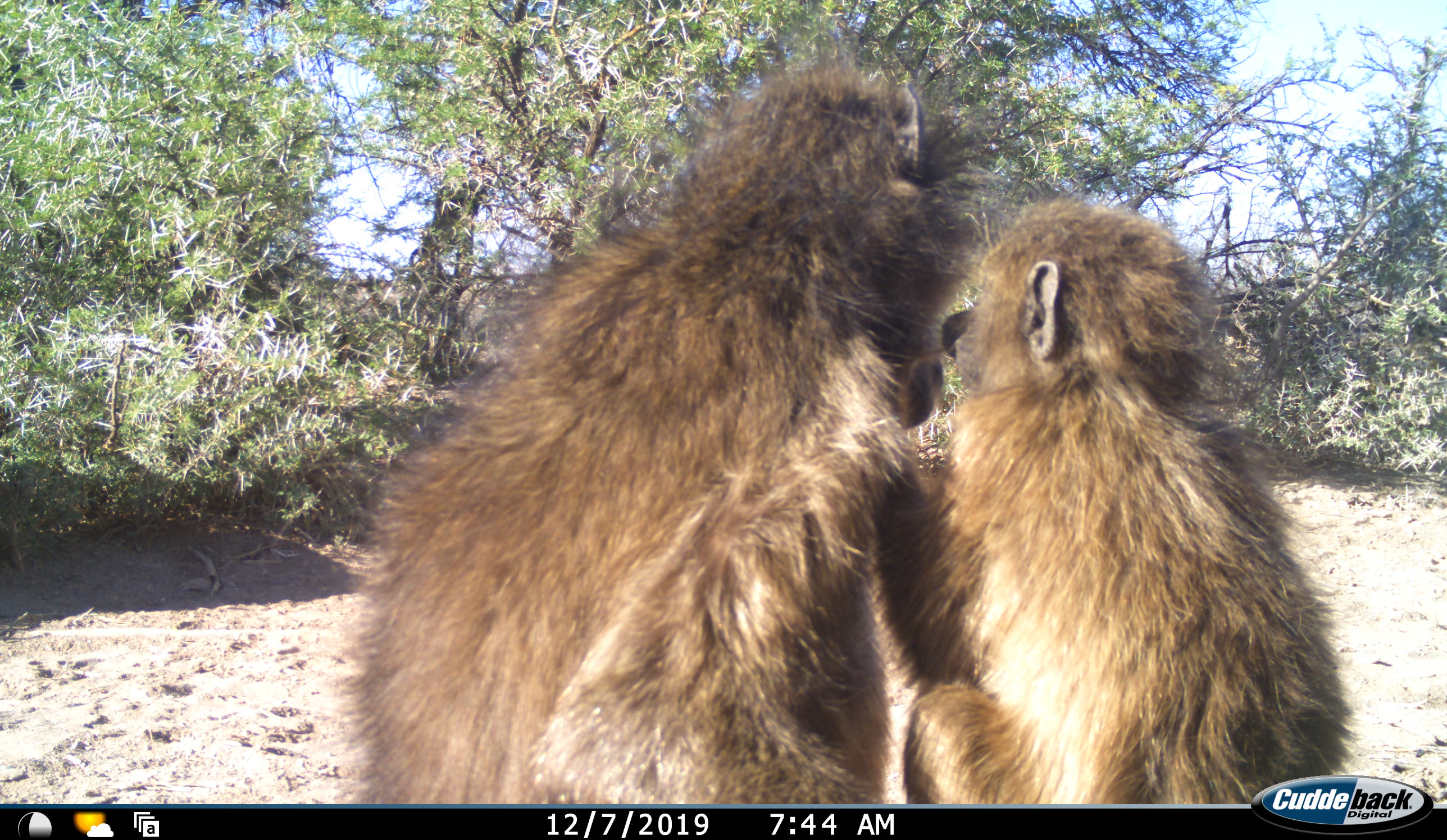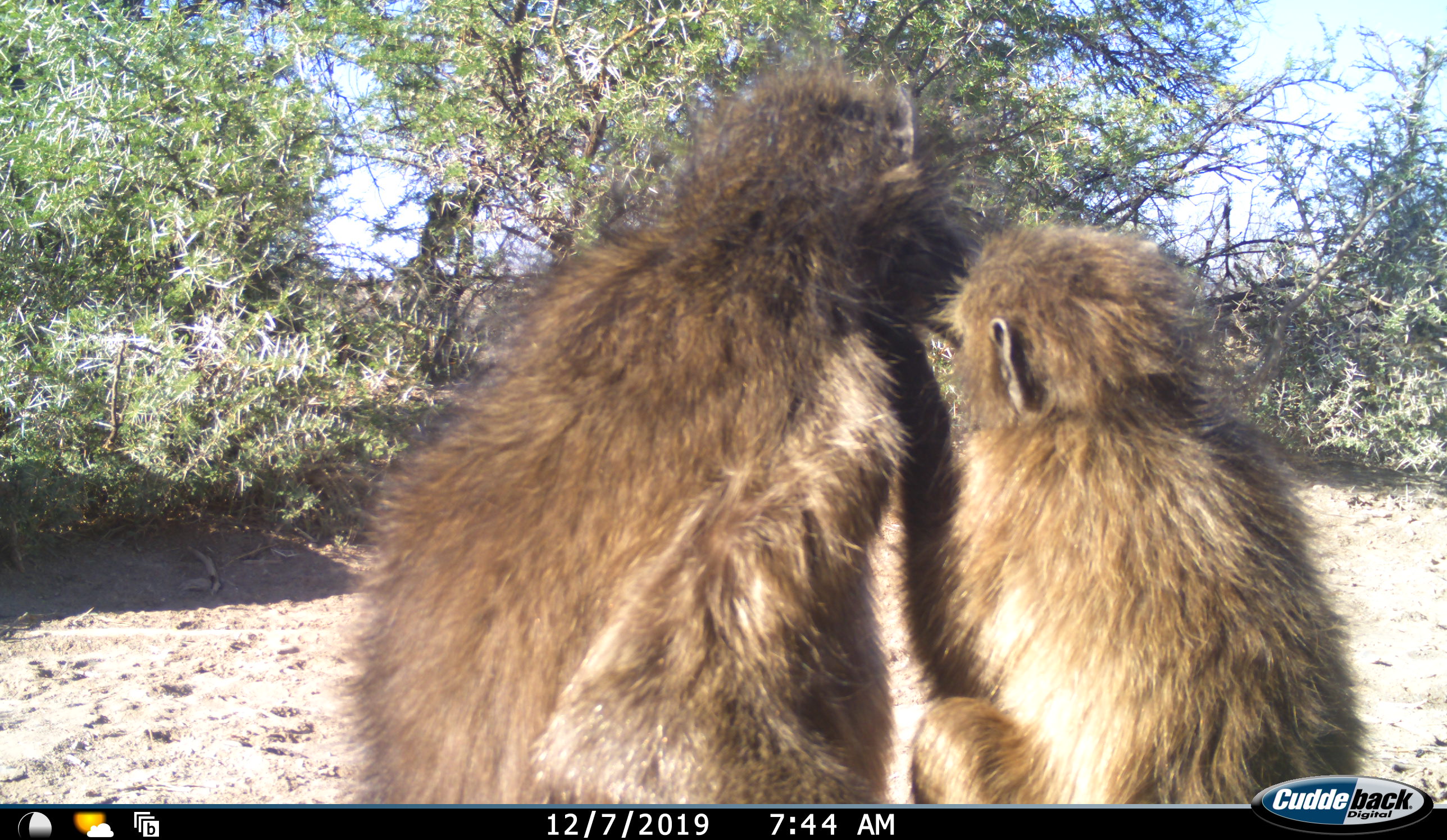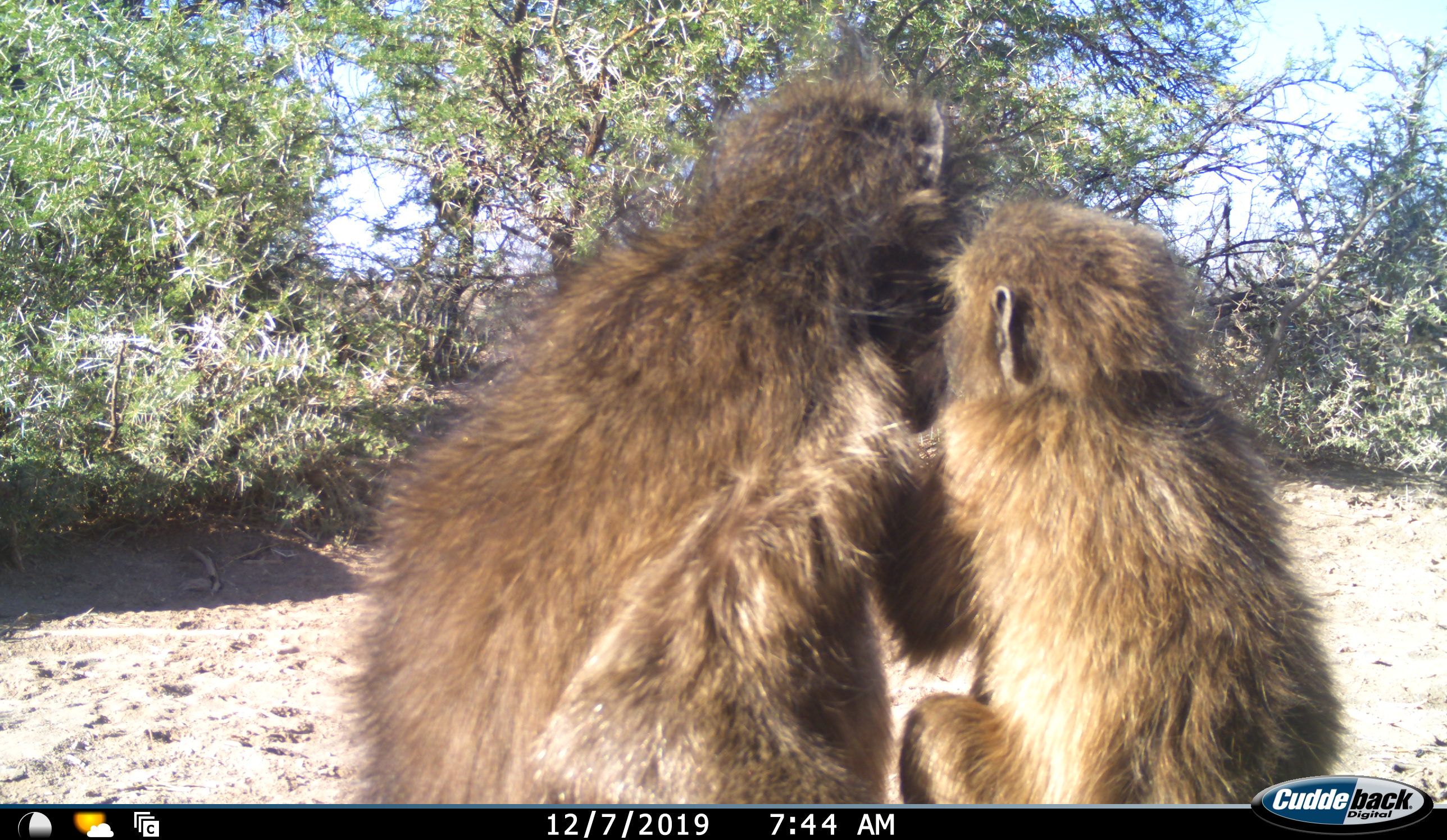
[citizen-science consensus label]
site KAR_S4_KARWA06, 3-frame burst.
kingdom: Animalia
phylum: Chordata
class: Mammalia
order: Primates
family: Cercopithecidae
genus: Papio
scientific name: Papio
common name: baboon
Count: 2.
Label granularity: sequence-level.